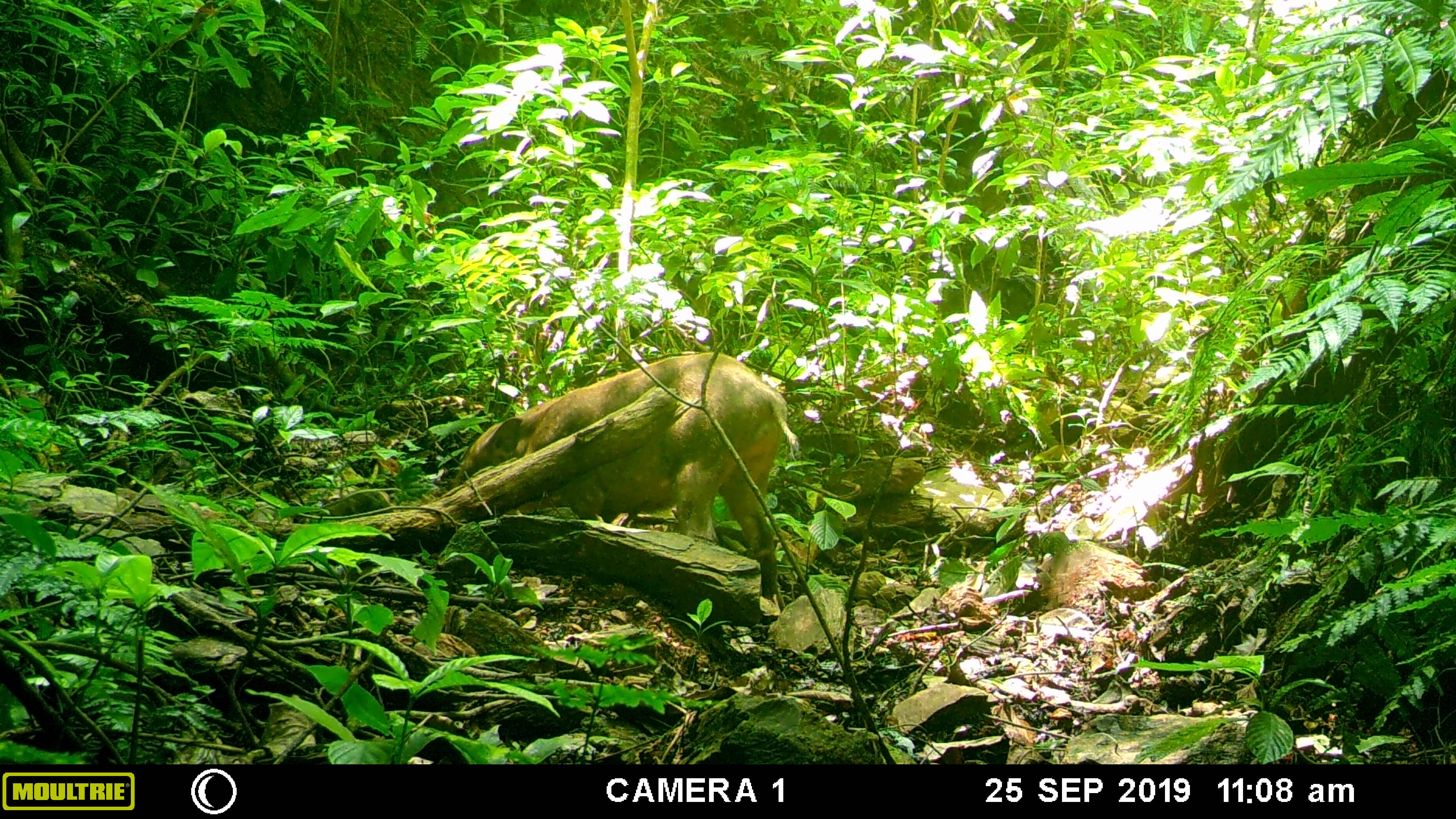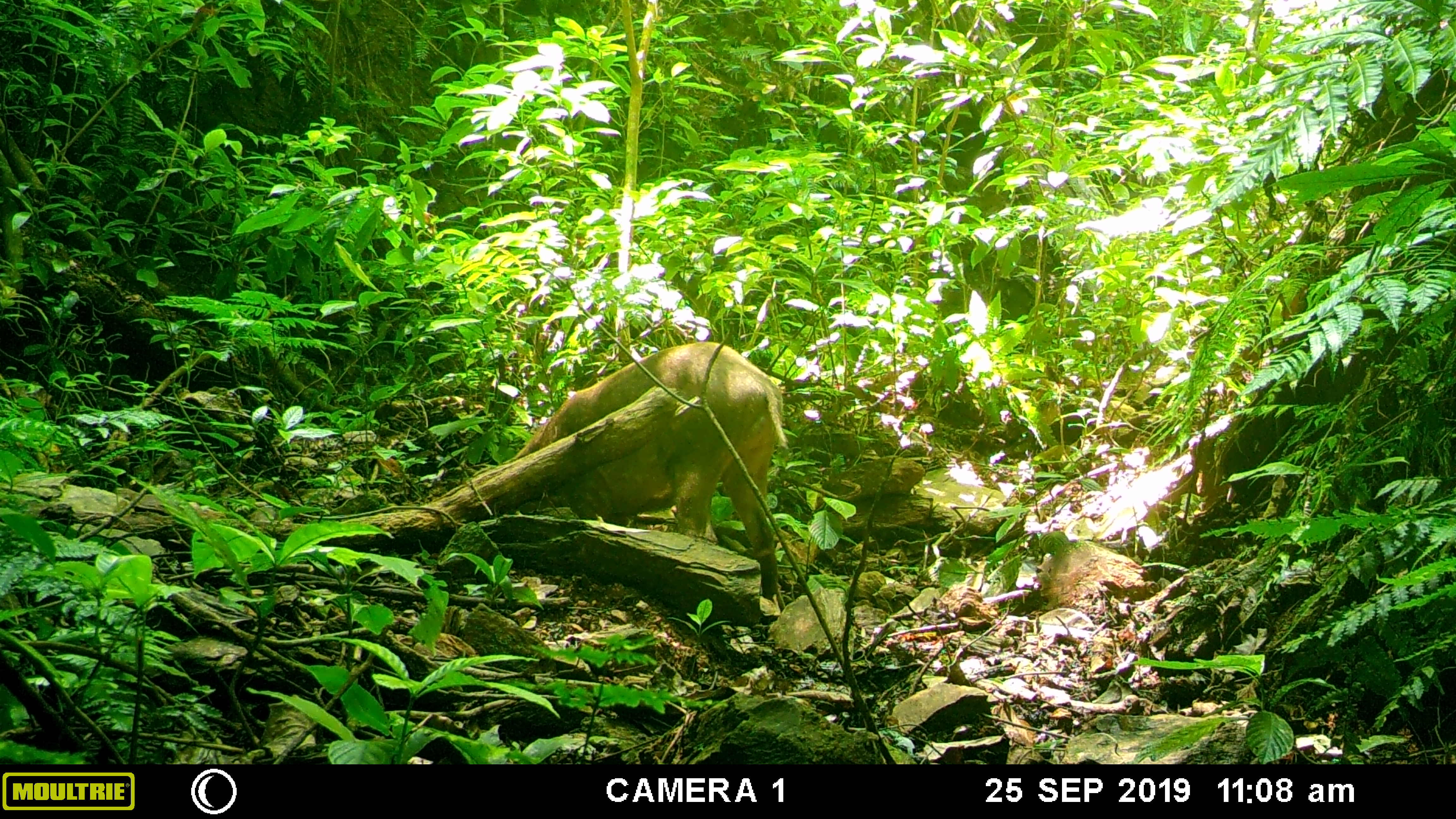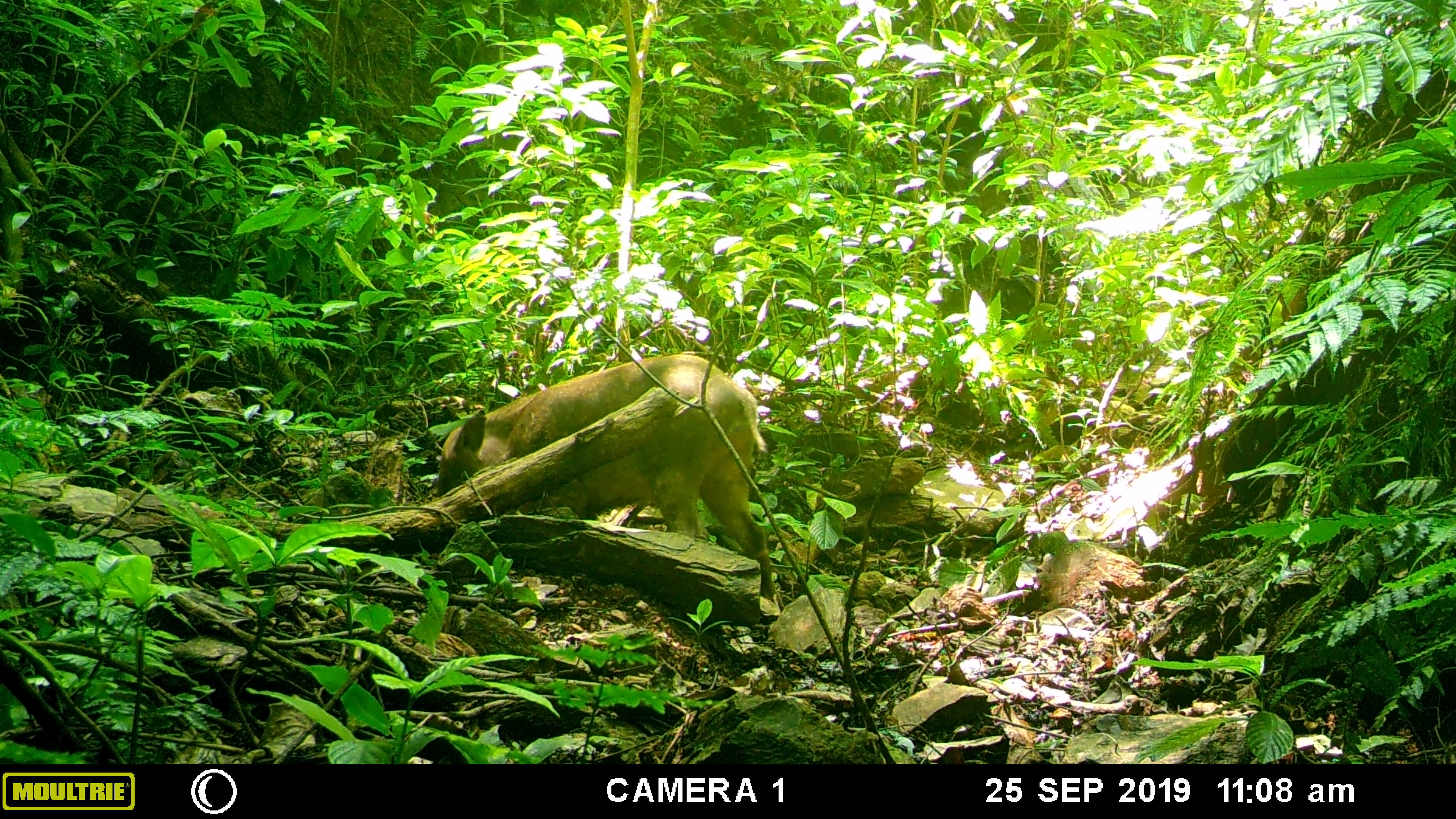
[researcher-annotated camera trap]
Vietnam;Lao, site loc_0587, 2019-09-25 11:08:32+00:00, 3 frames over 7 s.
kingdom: Animalia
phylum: Chordata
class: Mammalia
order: Artiodactyla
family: Suidae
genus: Sus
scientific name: Sus scrofa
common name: eurasian wild pig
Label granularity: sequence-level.